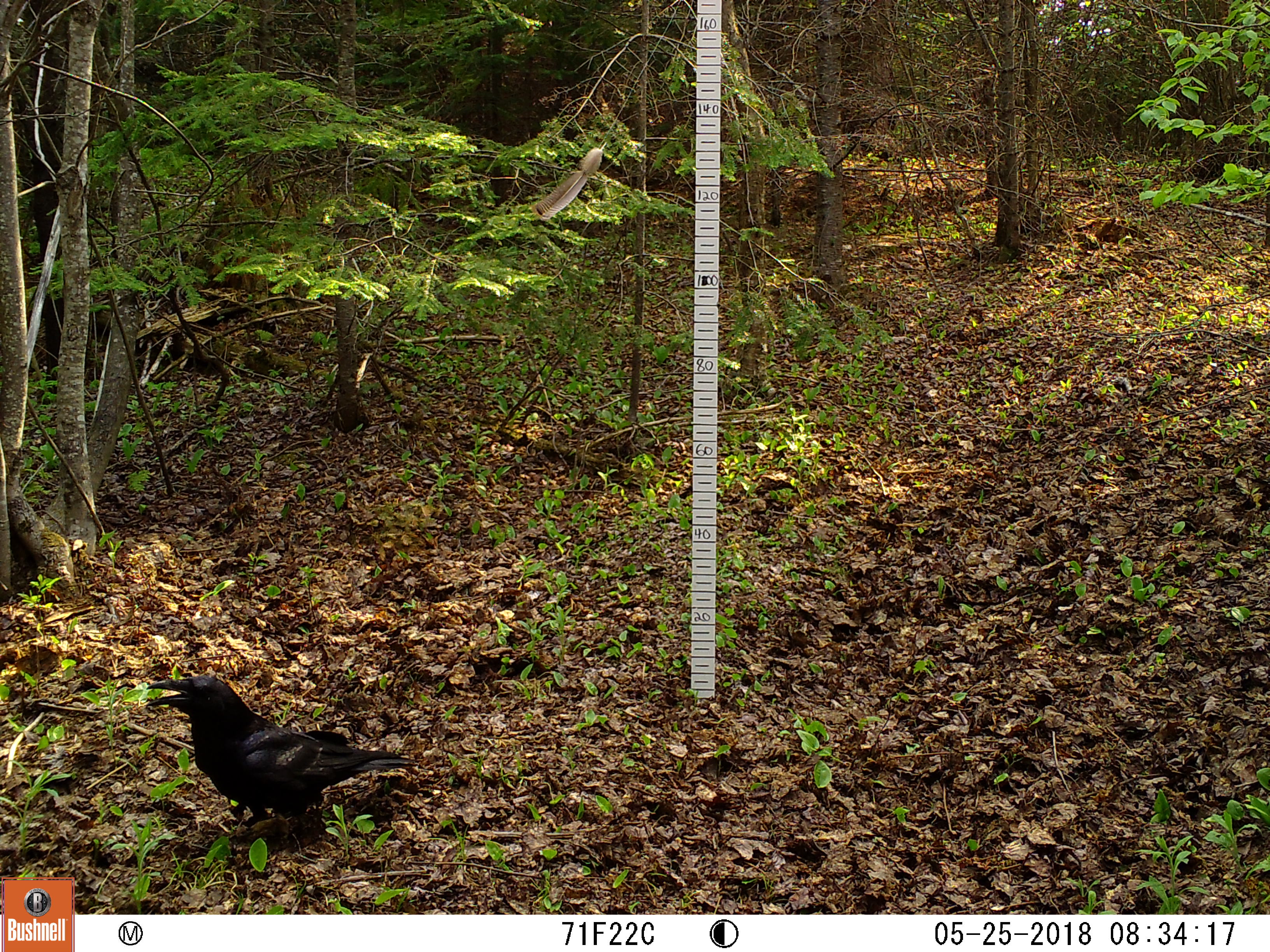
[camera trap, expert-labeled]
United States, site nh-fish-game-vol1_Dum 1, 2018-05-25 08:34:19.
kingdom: Animalia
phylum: Chordata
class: Aves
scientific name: Aves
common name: bird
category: bird sp.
Bird sp. (bird) (Aves).